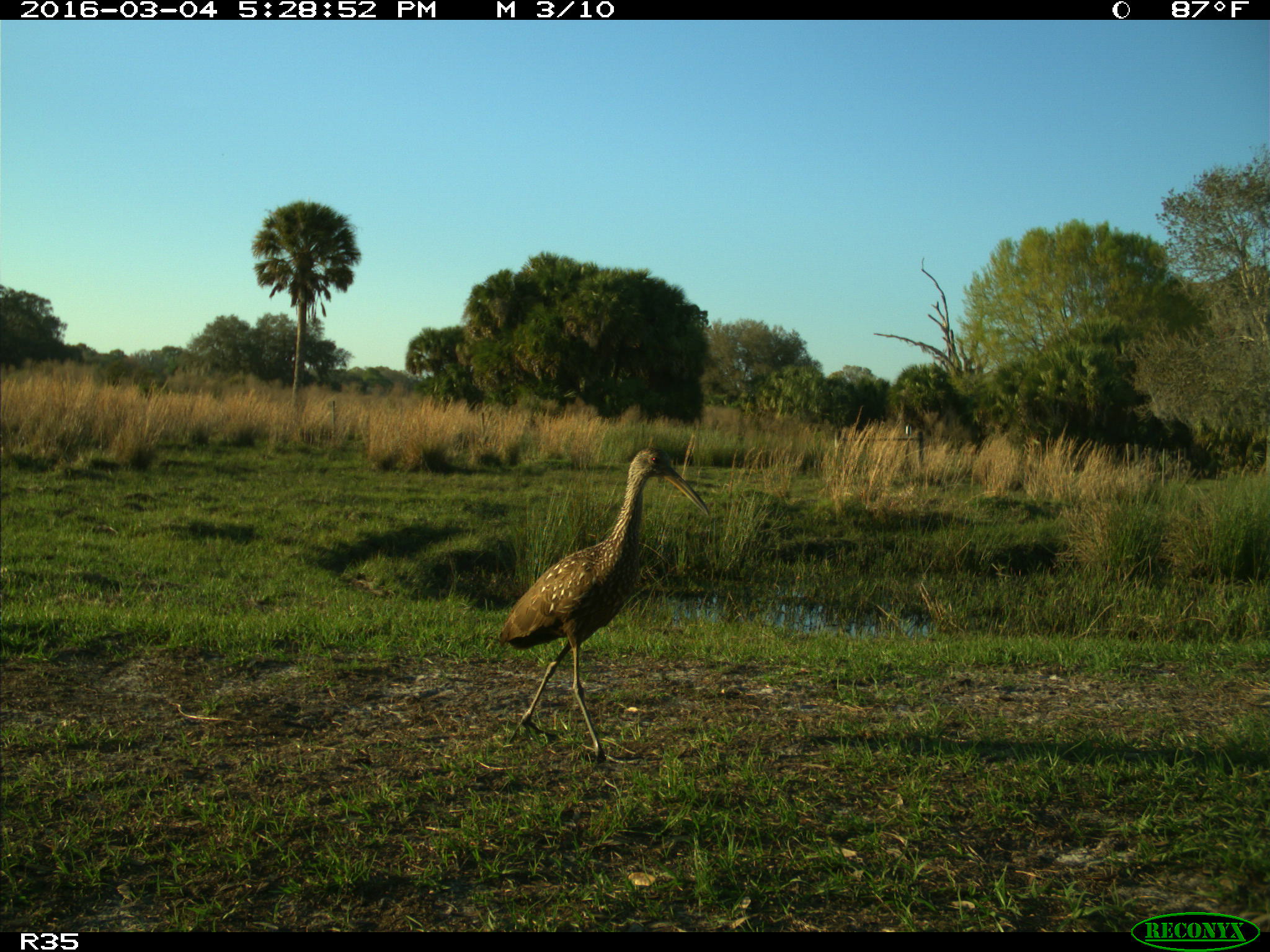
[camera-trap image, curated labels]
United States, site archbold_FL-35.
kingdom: Animalia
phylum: Chordata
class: Aves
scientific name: Aves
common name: birds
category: unidentified bird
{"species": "unidentified bird (birds) (Aves)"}